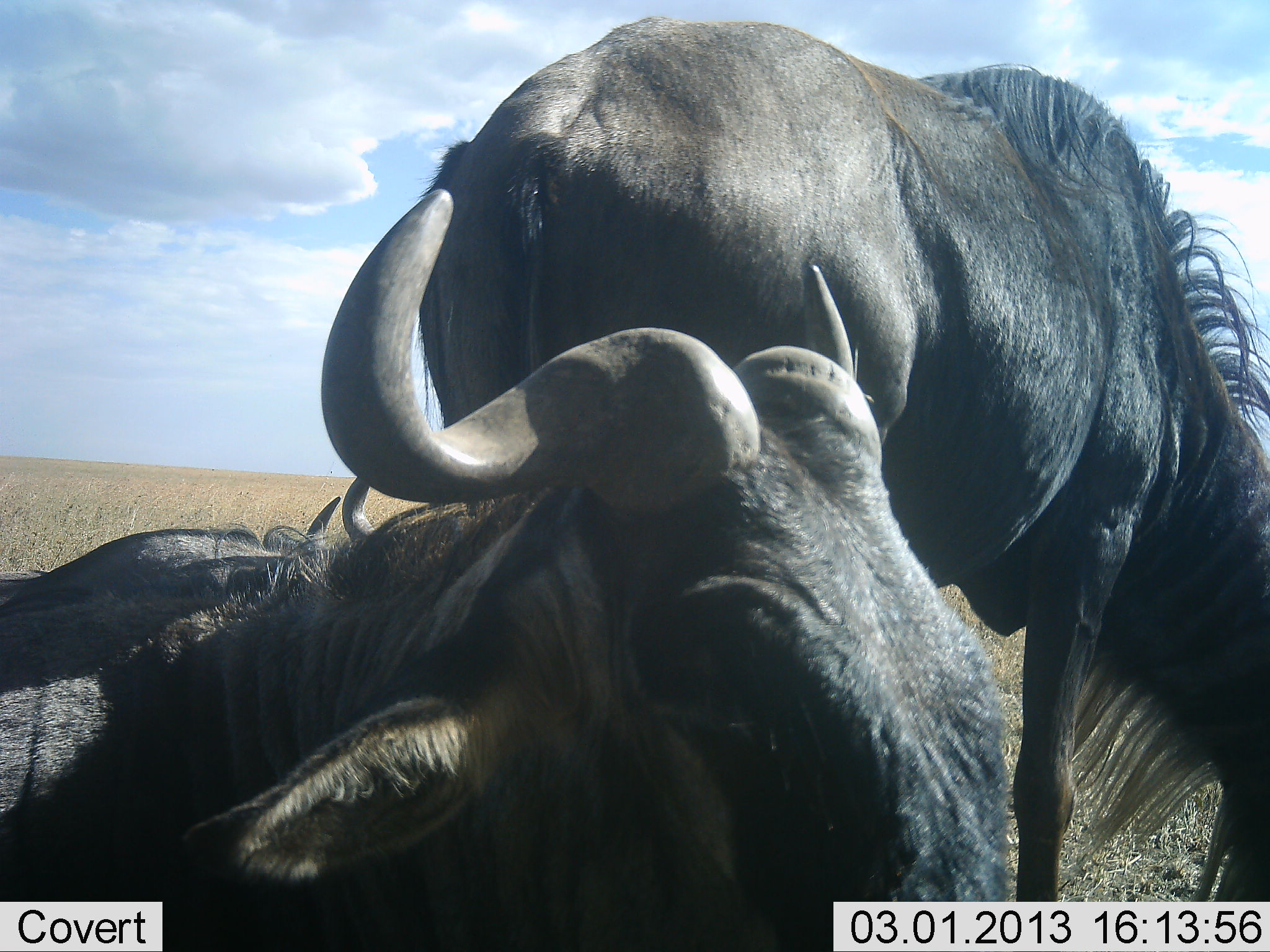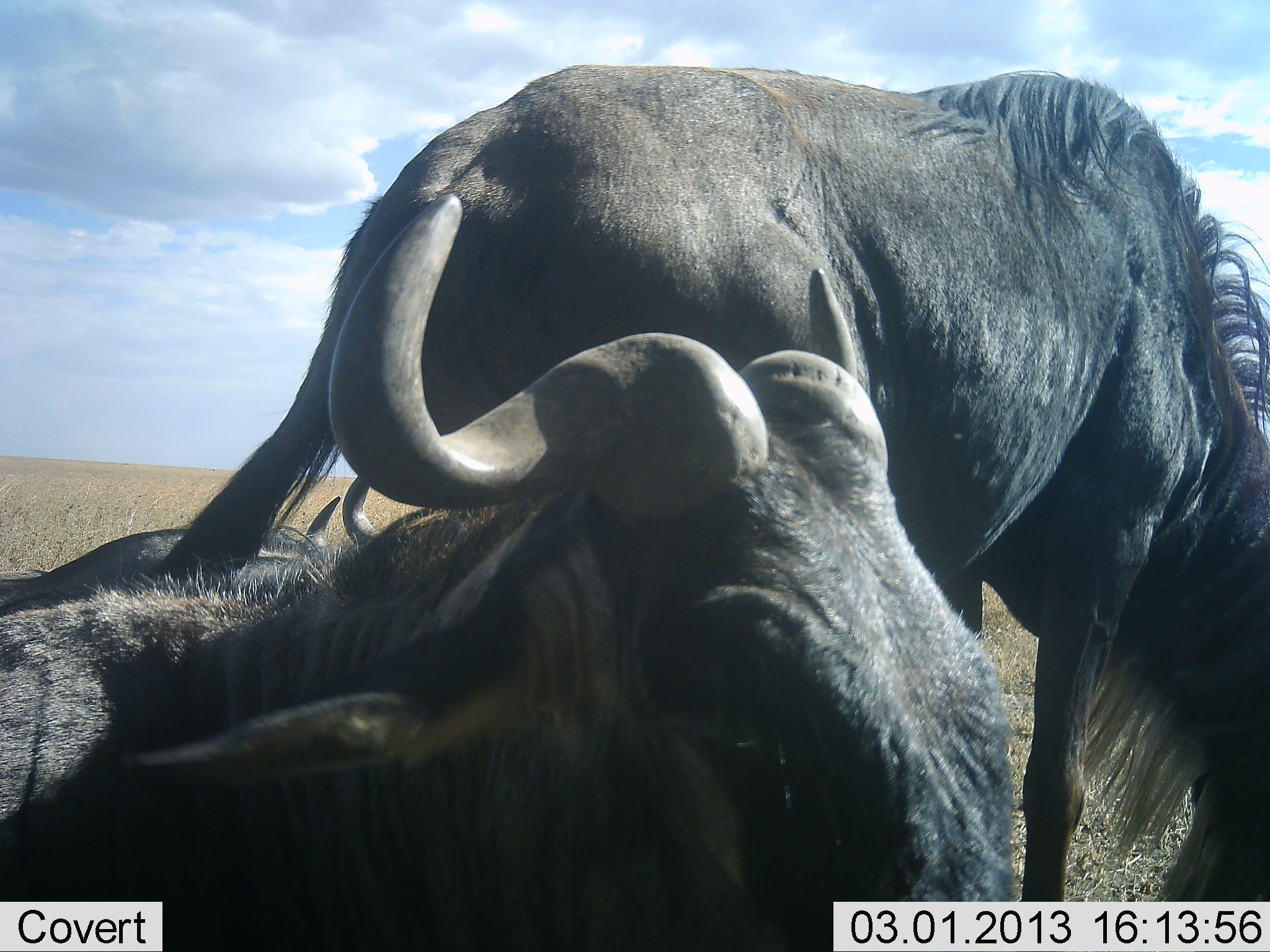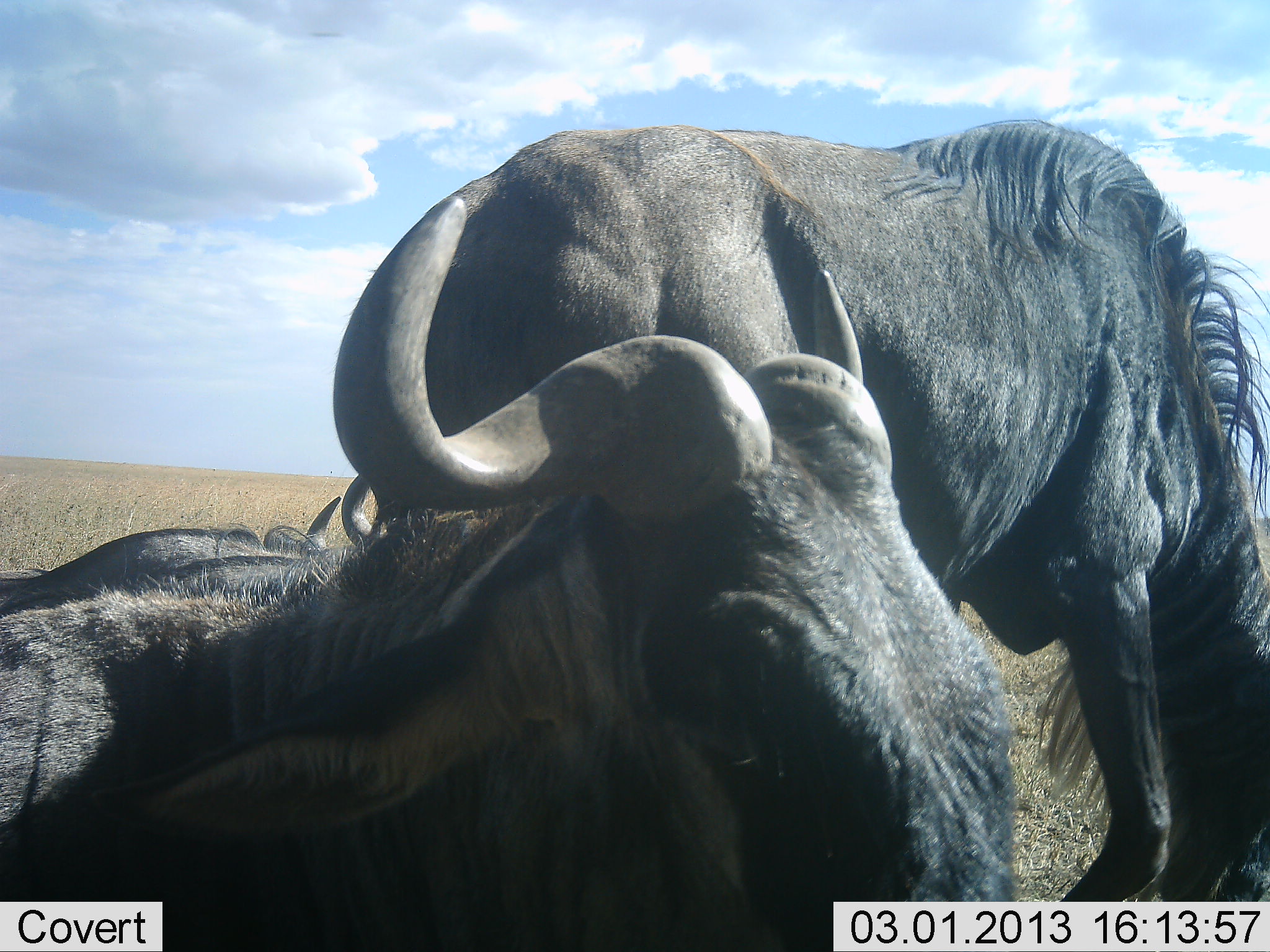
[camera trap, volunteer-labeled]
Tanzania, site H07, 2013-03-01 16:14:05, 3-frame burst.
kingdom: Animalia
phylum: Chordata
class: Mammalia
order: Artiodactyla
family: Bovidae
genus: Connochaetes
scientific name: Connochaetes taurinus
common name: blue wildebeest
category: wildebeest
Wildebeest (blue wildebeest) (Connochaetes taurinus), count 3. Behavior (volunteer vote fractions): standing 57%, resting 83%, moving 0%, interacting 5%. Young present (vote fraction): 0%. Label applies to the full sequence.